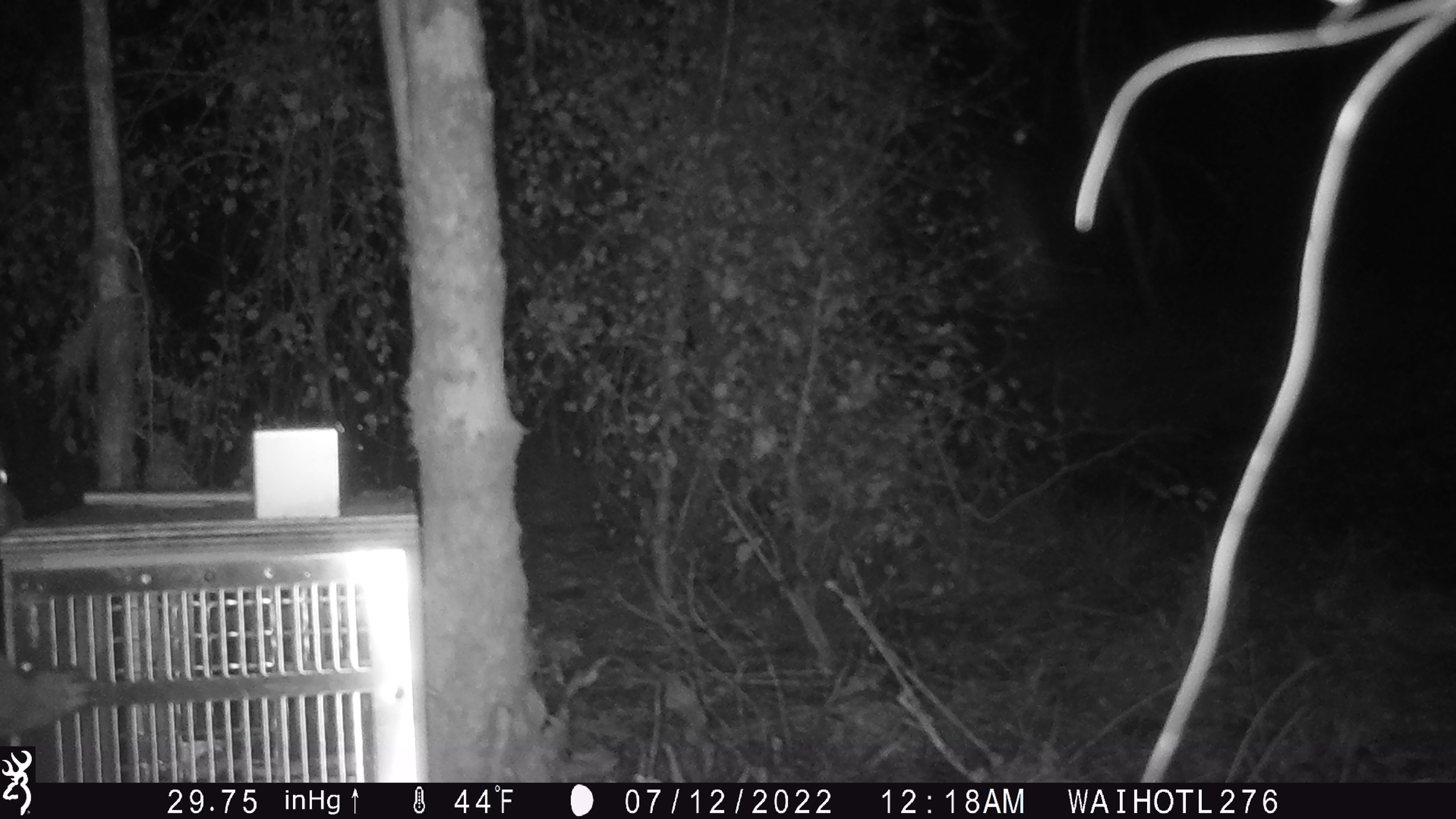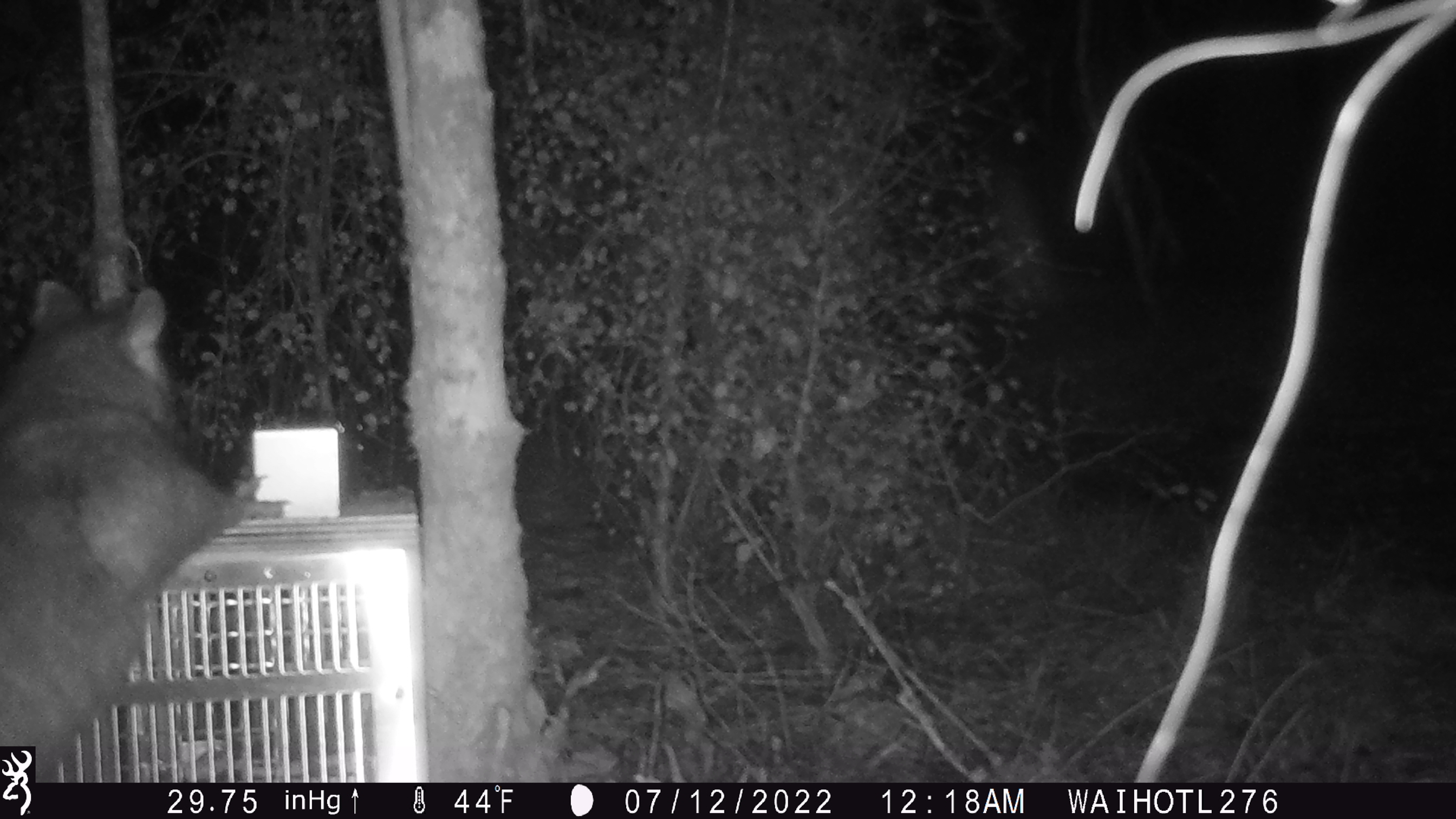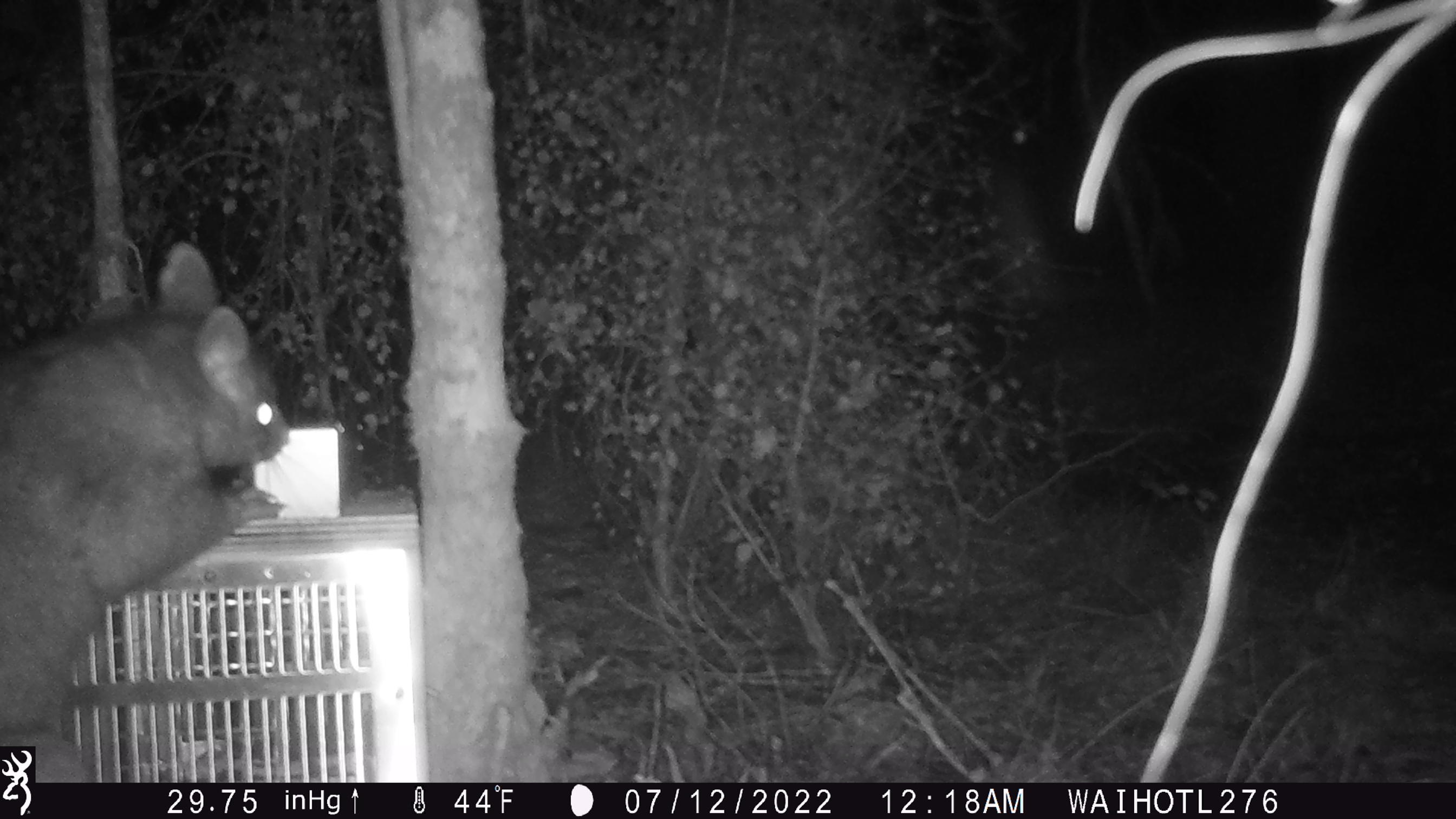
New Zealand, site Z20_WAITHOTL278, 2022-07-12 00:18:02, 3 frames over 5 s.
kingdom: Animalia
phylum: Chordata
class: Mammalia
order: Diprotodontia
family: Phalangeridae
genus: Trichosurus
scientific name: Trichosurus vulpecula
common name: common brushtail possum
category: possum